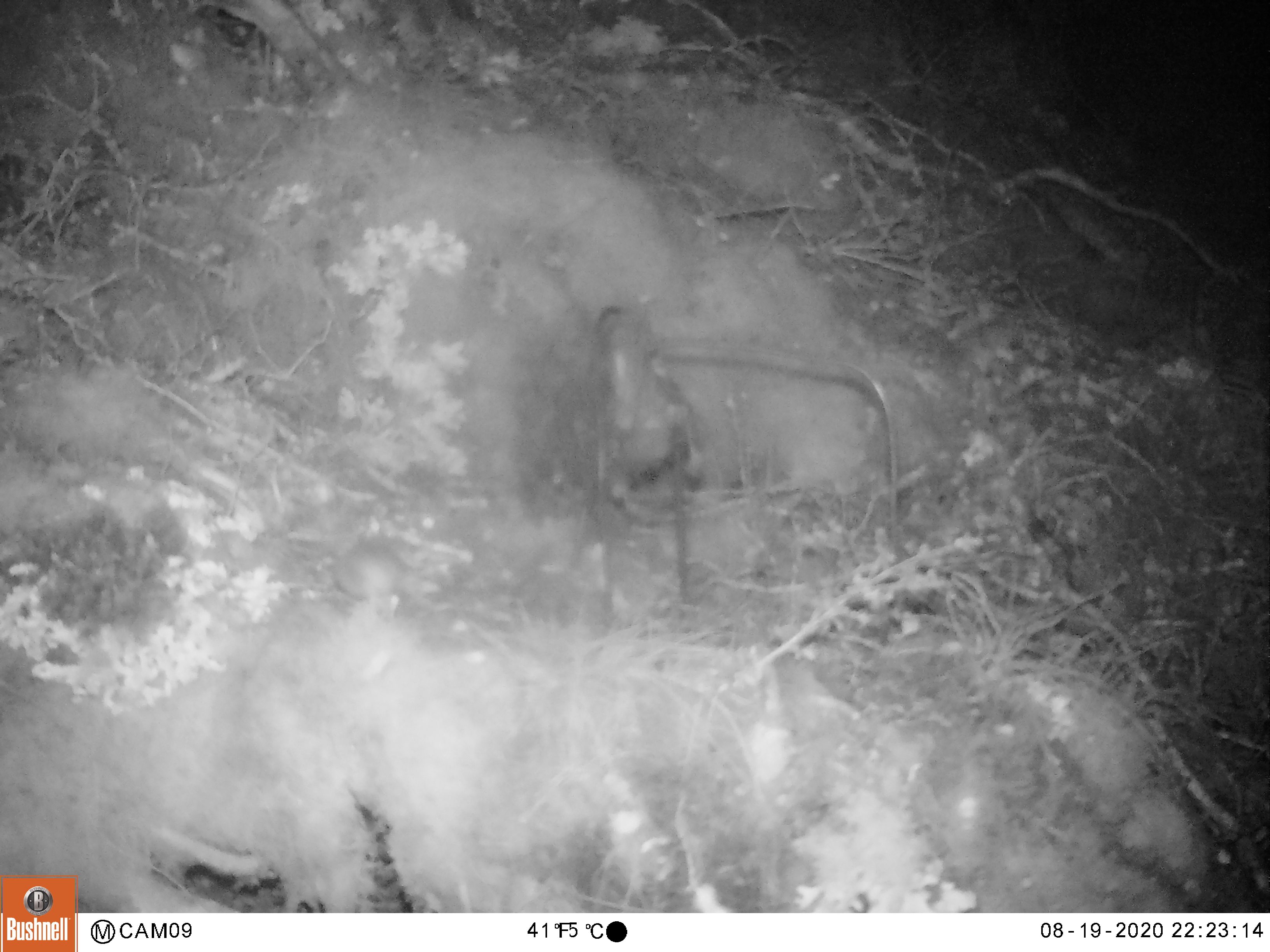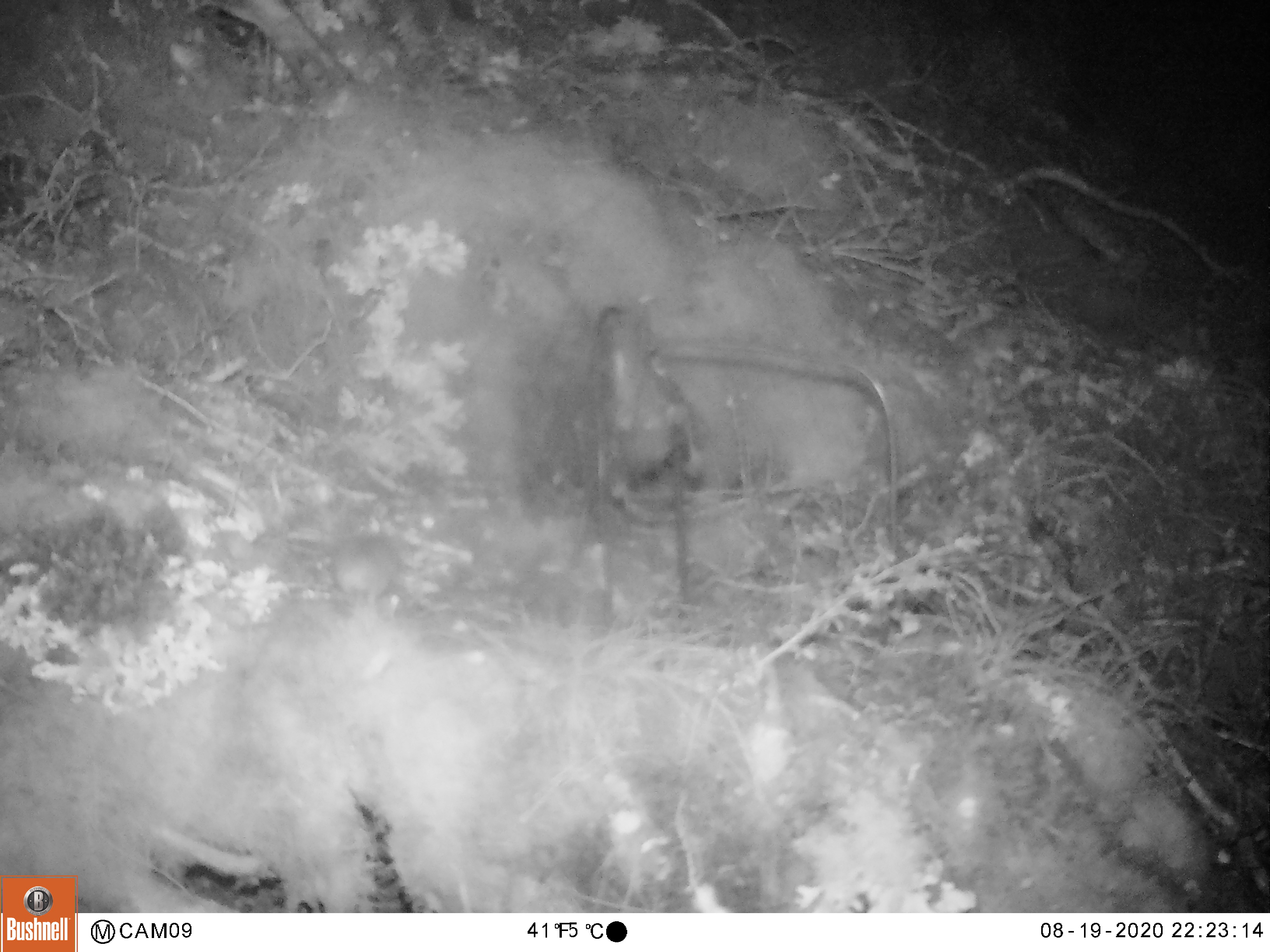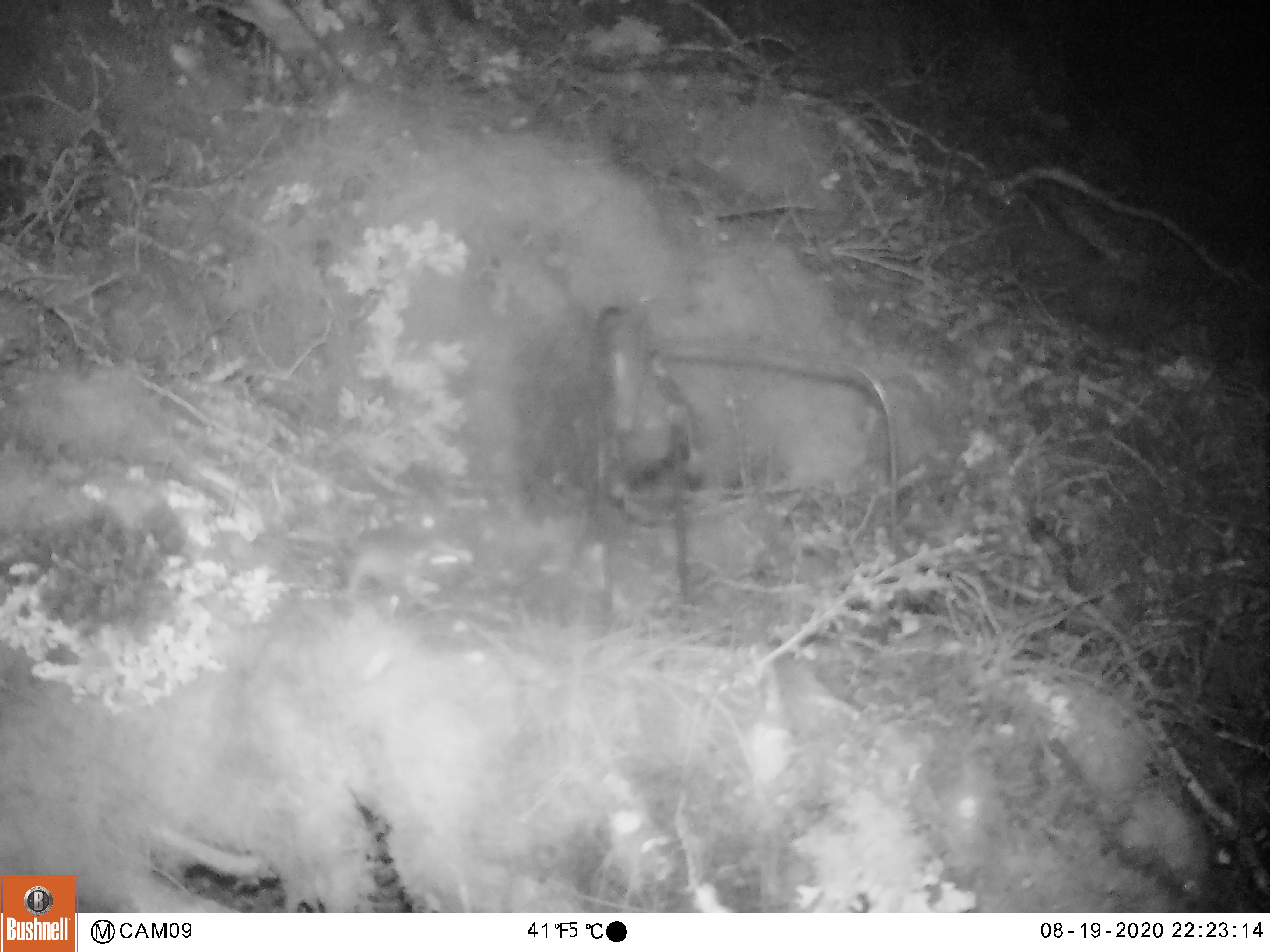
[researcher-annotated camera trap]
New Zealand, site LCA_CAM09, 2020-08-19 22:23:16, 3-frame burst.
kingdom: Animalia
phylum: Chordata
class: Mammalia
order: Rodentia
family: Muridae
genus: Mus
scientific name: Mus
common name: mouse